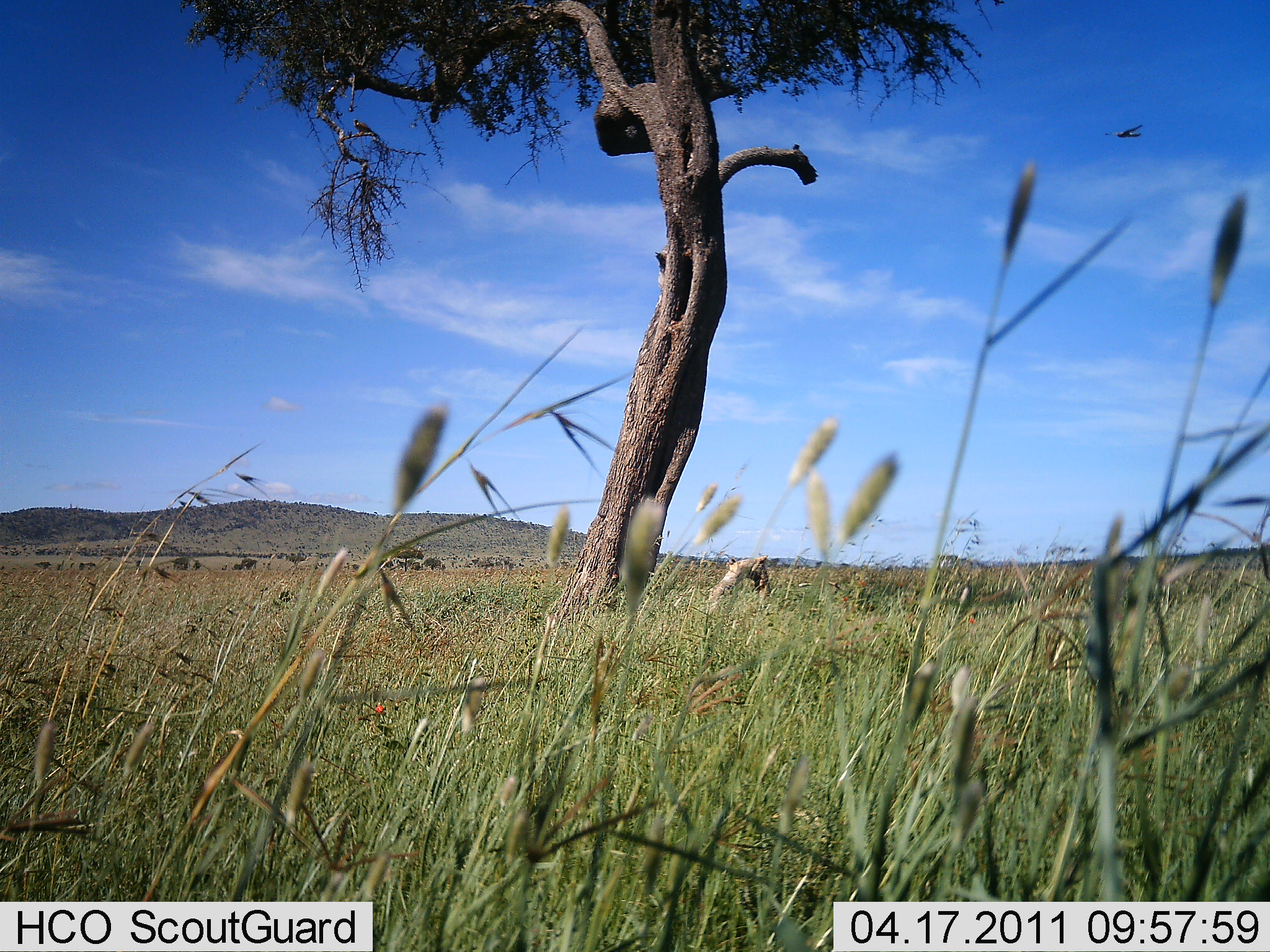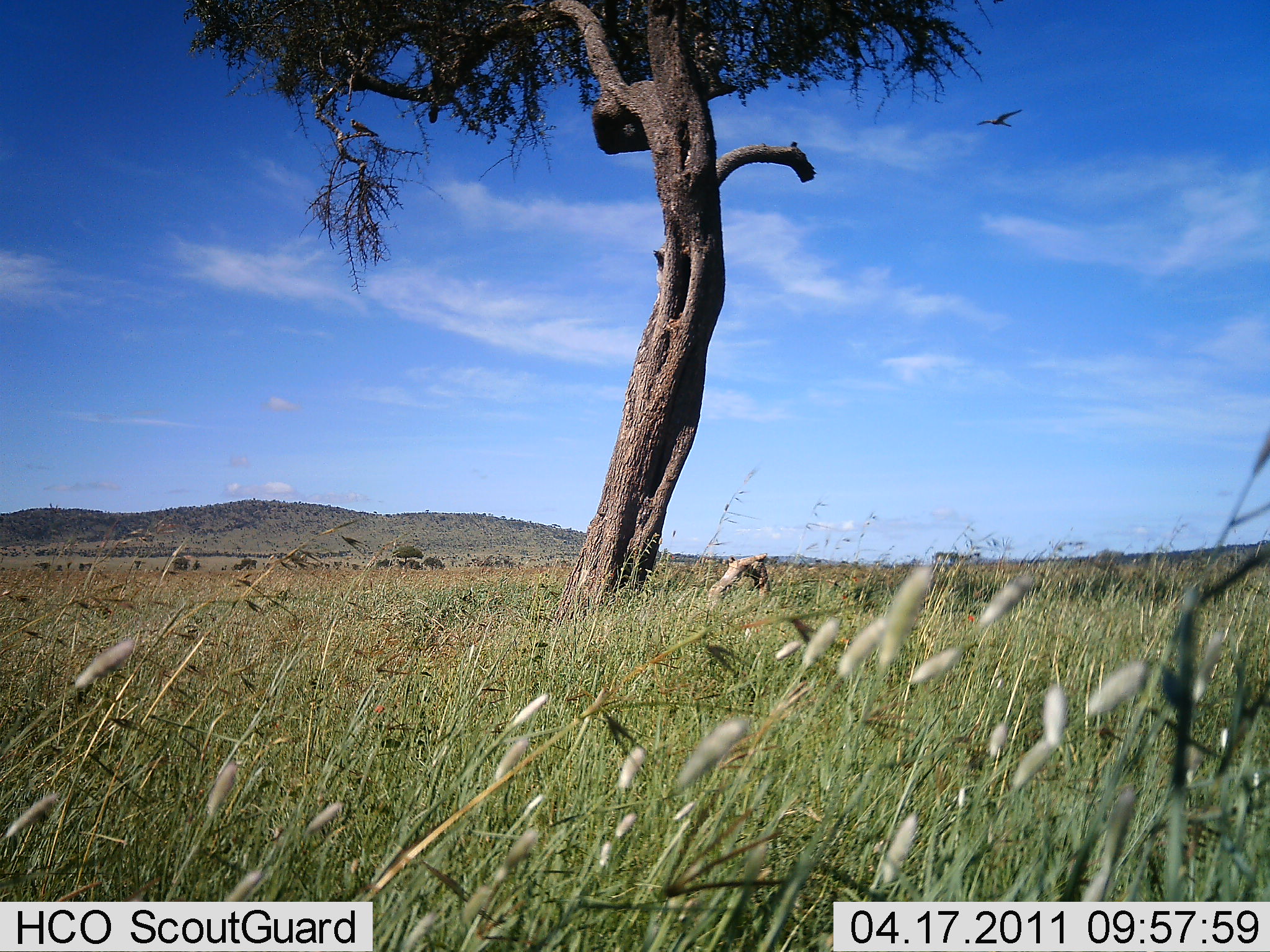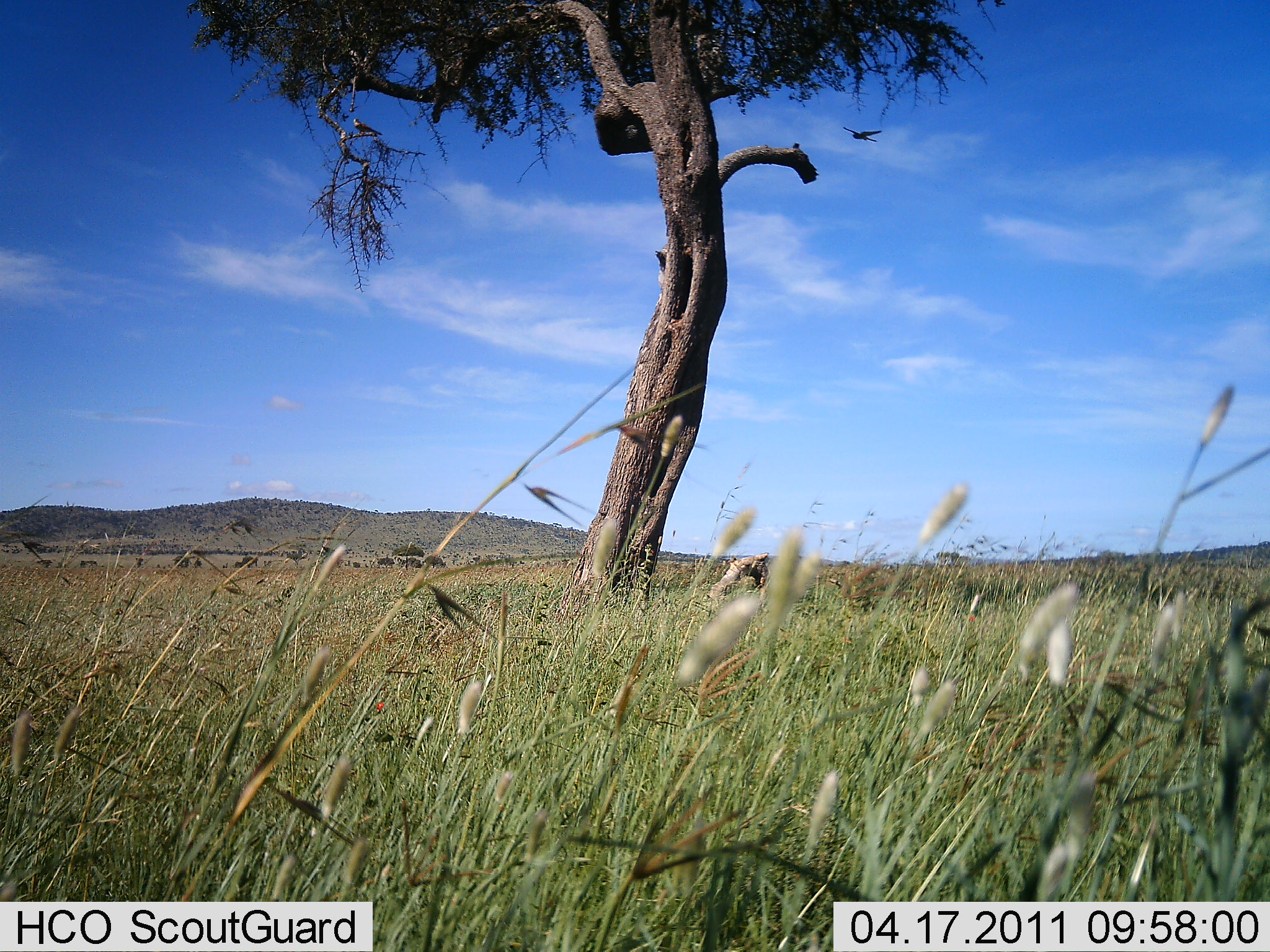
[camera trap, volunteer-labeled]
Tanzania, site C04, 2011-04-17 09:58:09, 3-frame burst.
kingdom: Animalia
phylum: Chordata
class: Aves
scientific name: Aves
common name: bird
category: otherbird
Otherbird (bird) (Aves), count 1. Behavior (volunteer vote fractions): standing 0%, resting 0%, moving 100%, interacting 0%. Young present (vote fraction): 0%. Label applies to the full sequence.